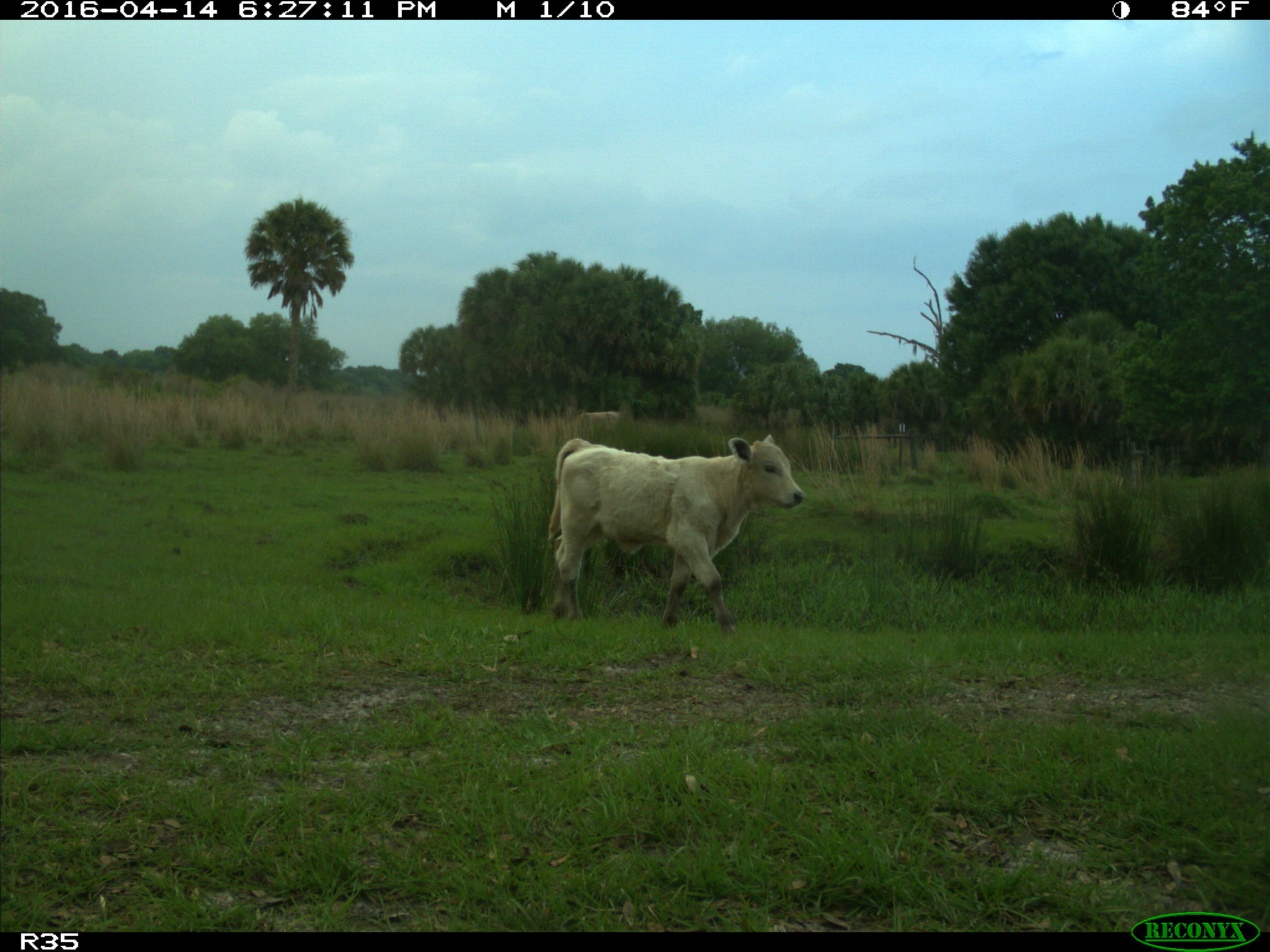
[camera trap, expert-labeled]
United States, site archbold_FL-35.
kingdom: Animalia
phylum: Chordata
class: Mammalia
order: Artiodactyla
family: Bovidae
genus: Bos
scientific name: Bos taurus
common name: domestic cow